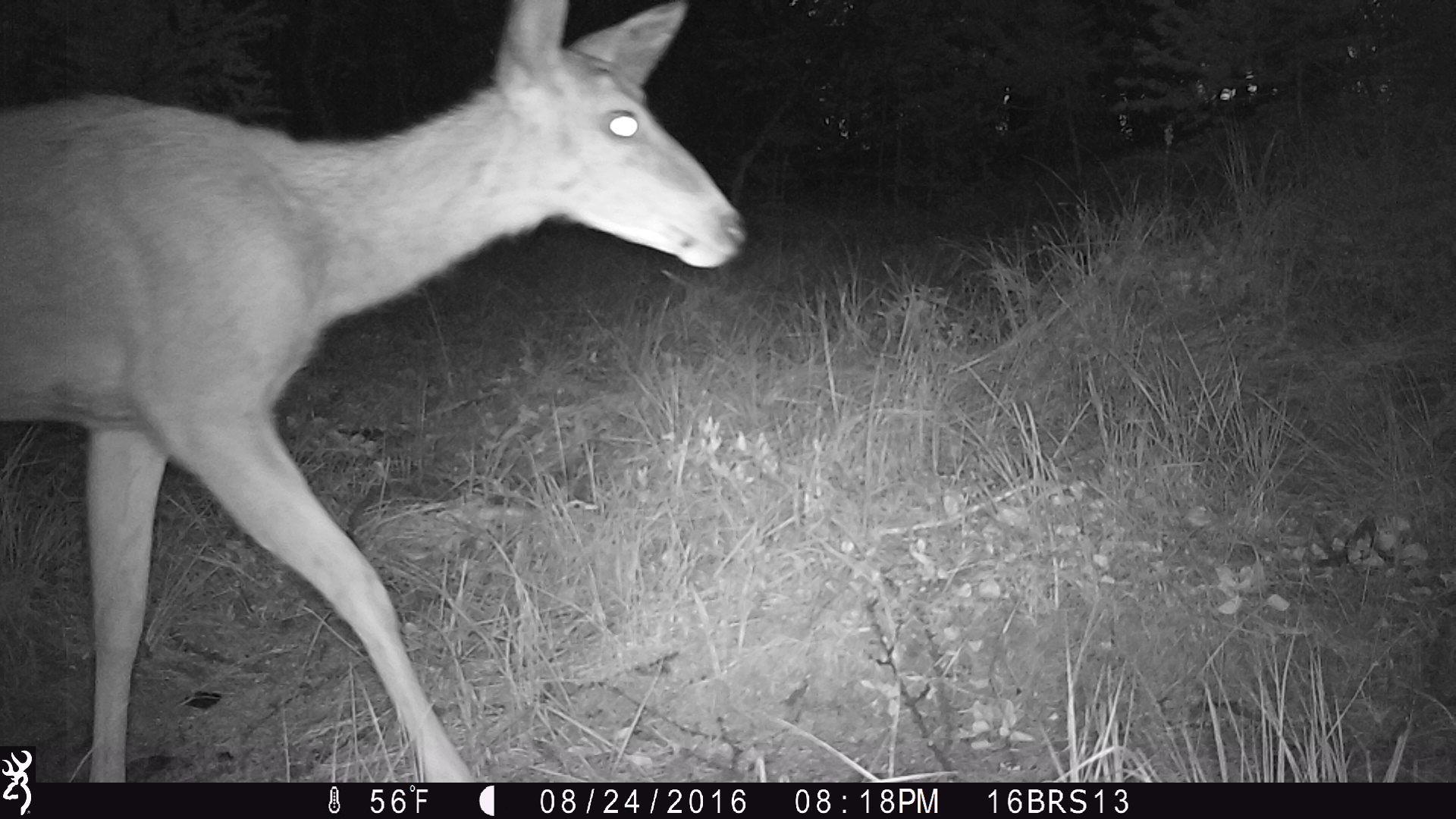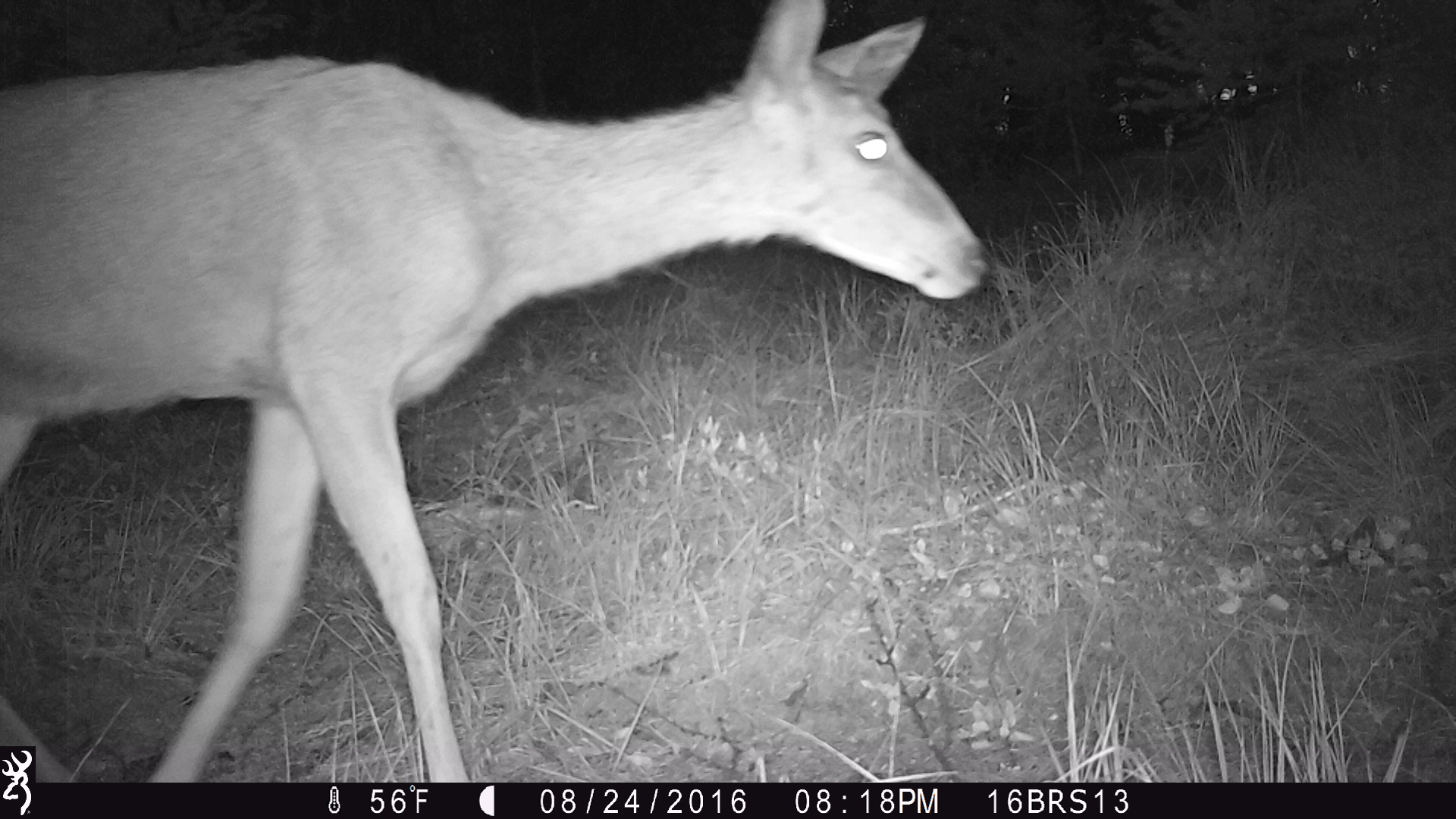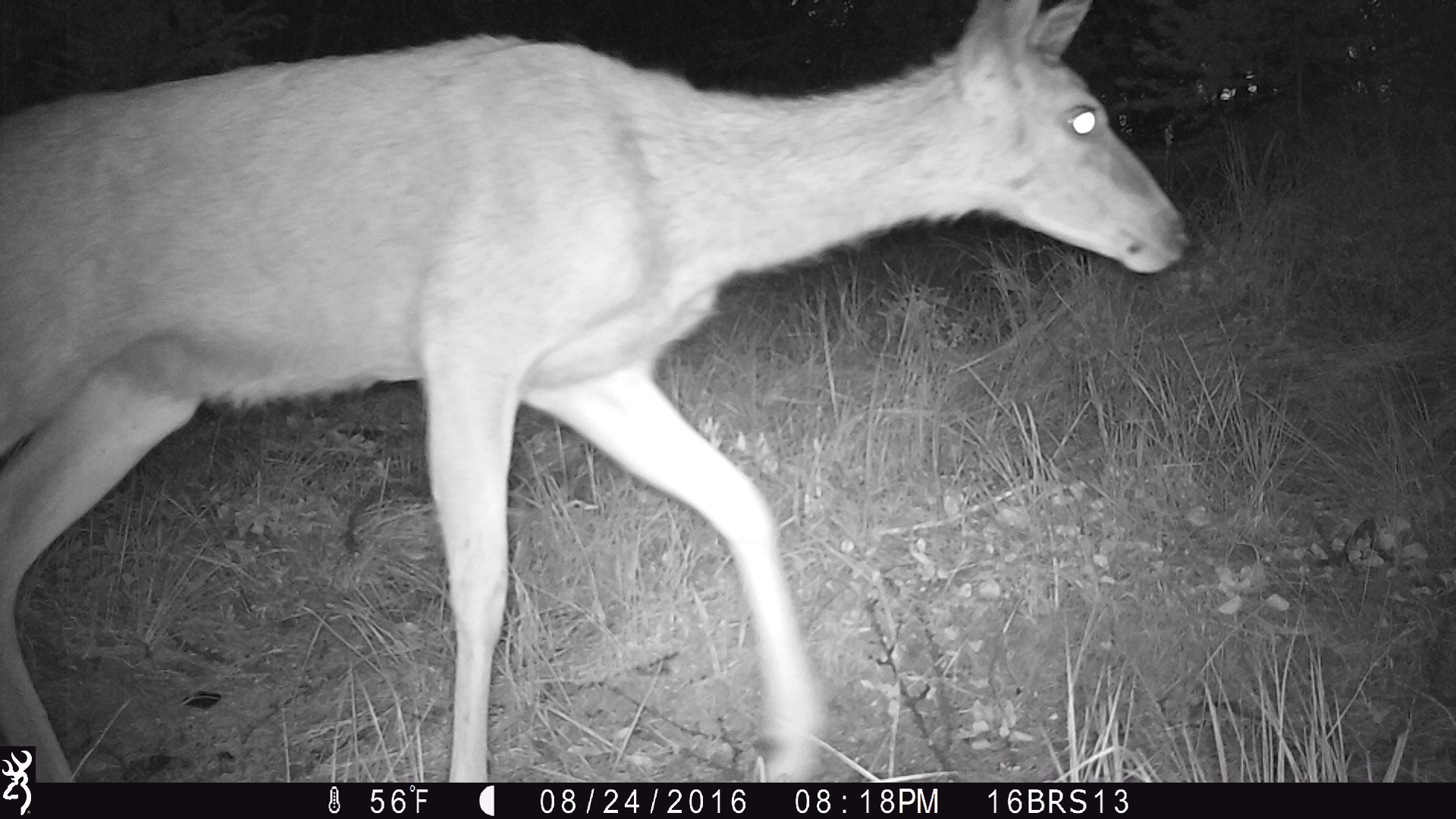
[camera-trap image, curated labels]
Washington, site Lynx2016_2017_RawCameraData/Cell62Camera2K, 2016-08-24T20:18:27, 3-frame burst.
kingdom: Animalia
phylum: Chordata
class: Mammalia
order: Artiodactyla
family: Cervidae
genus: Odocoileus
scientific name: Odocoileus hemionus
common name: mule deer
Odocoileus hemionus (mule deer). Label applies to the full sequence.